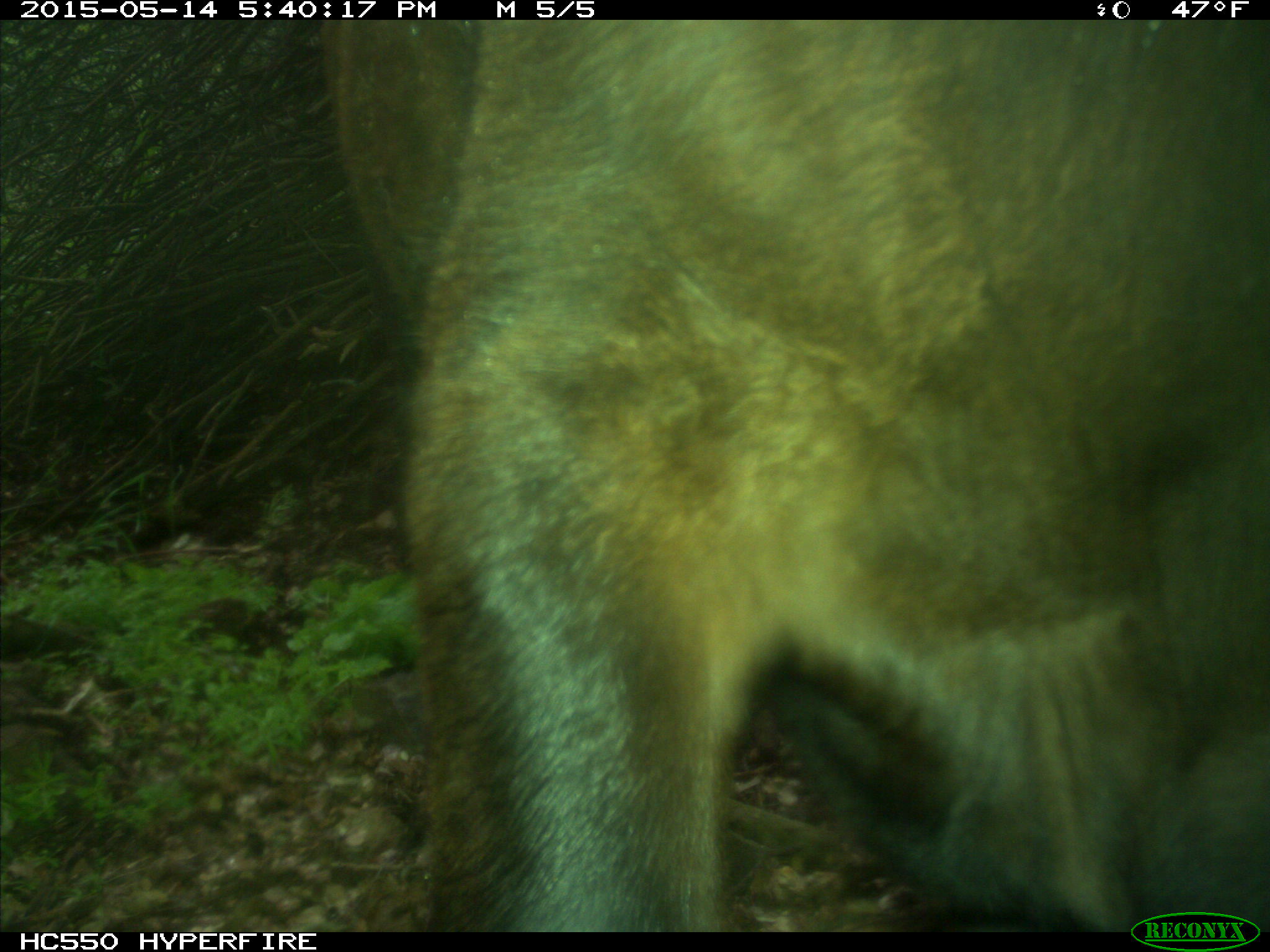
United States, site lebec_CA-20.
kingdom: Animalia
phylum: Chordata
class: Mammalia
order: Artiodactyla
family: Bovidae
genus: Bos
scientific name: Bos taurus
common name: domestic cow